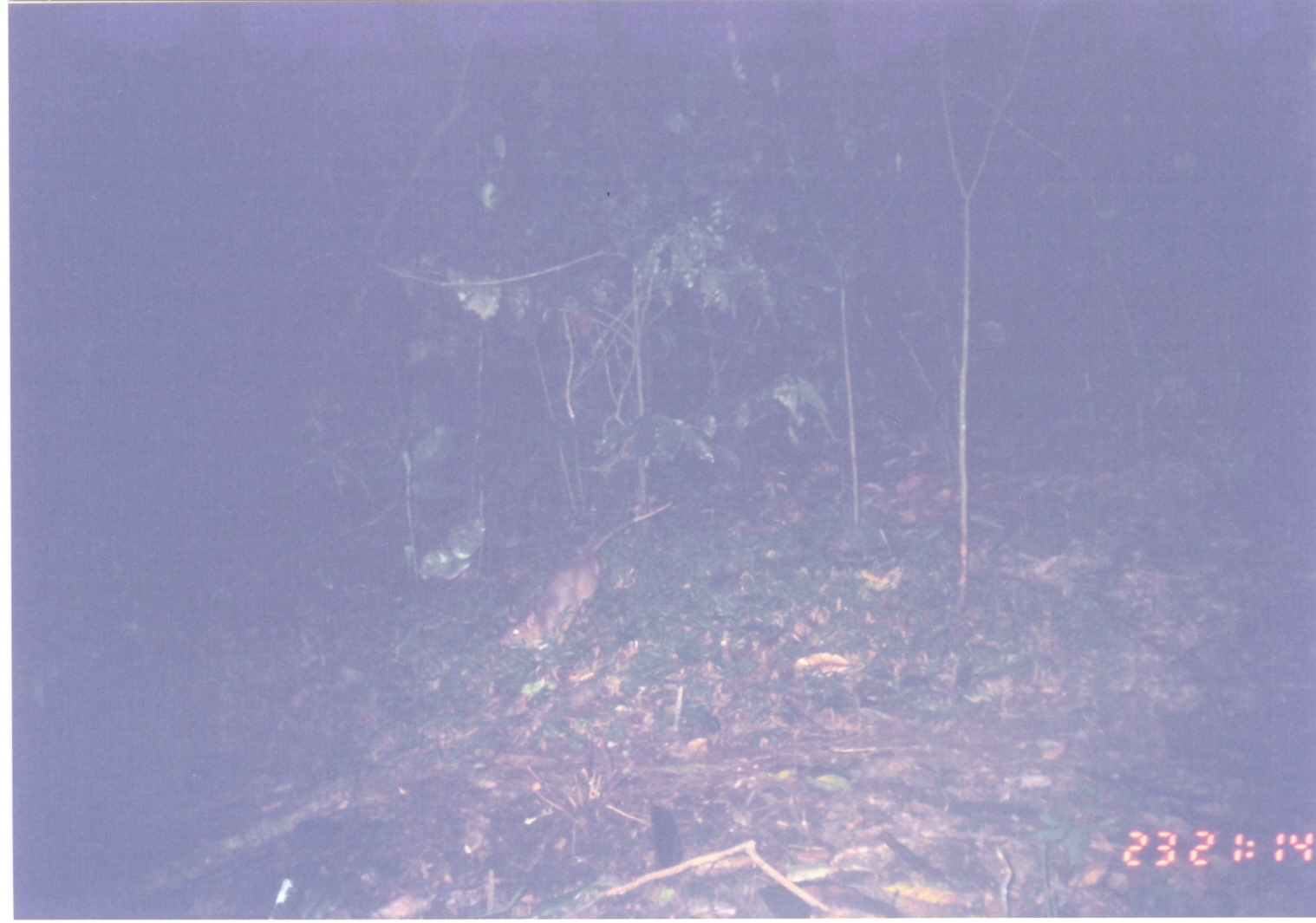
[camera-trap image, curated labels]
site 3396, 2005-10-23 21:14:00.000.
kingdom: Animalia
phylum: Chordata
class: Mammalia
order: Rodentia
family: Nesomyidae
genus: Cricetomys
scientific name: Cricetomys gambianus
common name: african giant pouched rat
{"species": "Cricetomys gambianus (african giant pouched rat)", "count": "1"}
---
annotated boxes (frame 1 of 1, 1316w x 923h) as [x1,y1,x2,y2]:
cricetomys gambianus: [495,497,675,655]